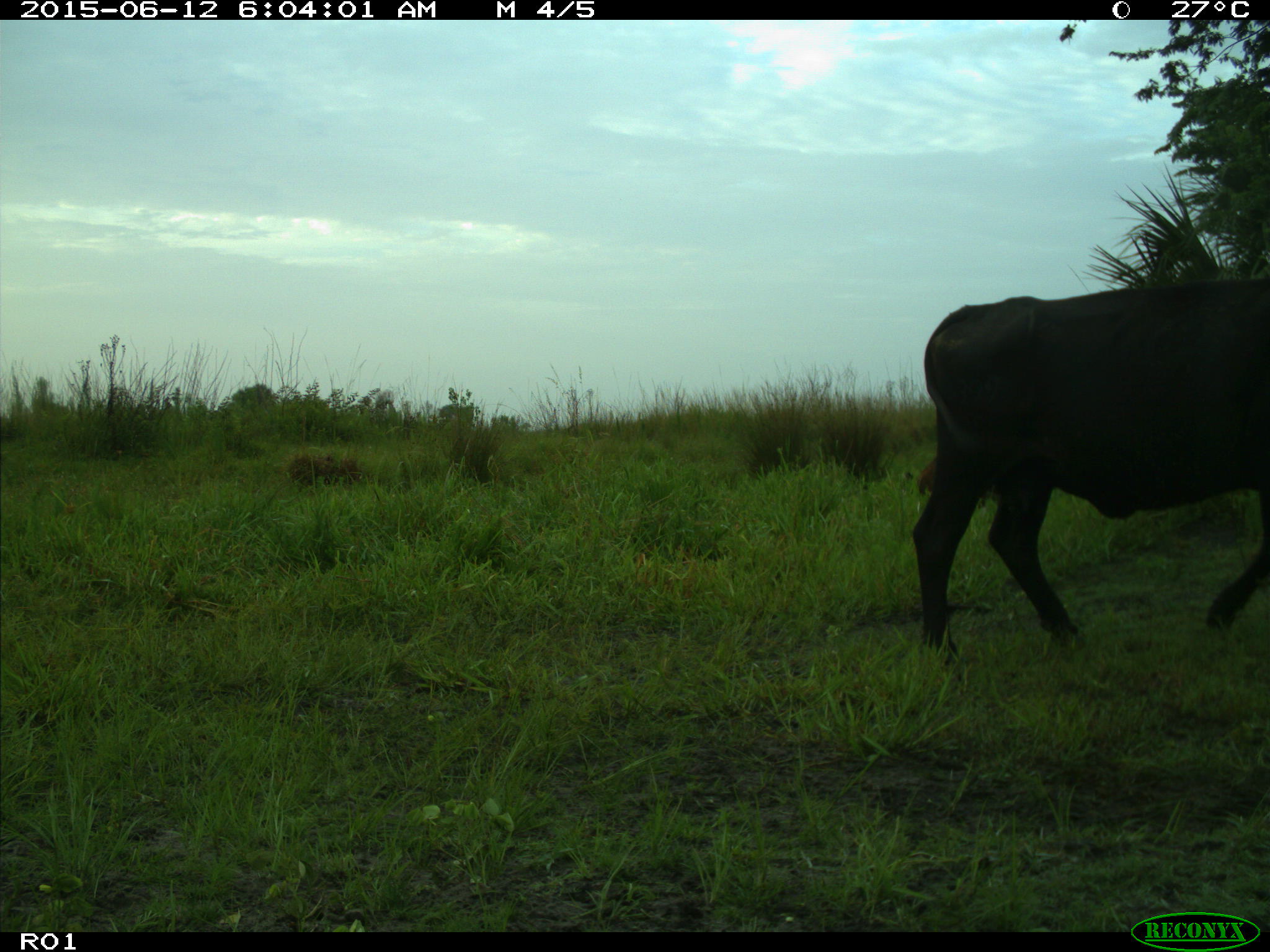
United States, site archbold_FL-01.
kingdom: Animalia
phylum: Chordata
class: Mammalia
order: Artiodactyla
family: Bovidae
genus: Bos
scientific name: Bos taurus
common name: domestic cow